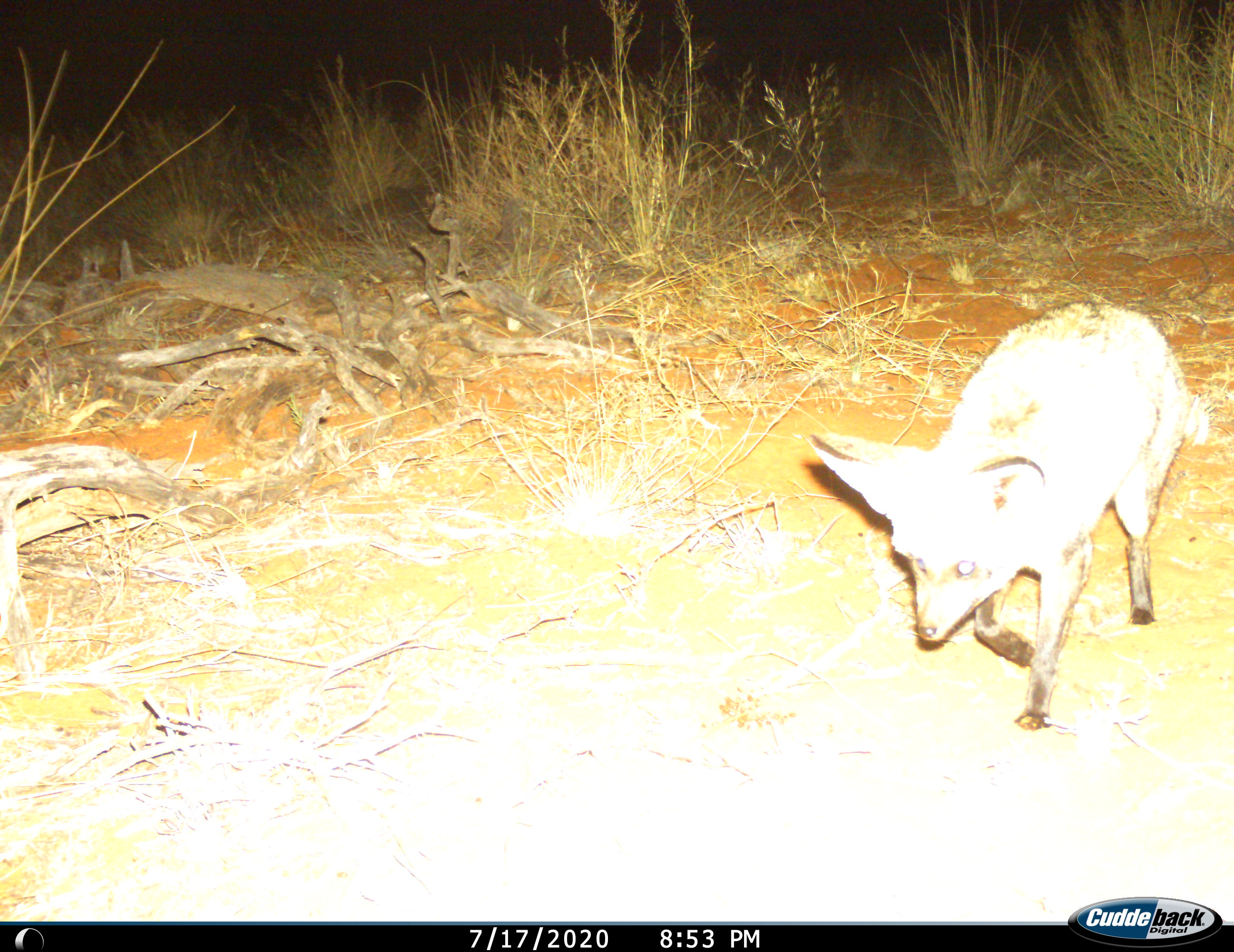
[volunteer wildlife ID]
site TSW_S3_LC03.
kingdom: Animalia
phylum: Chordata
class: Mammalia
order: Carnivora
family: Canidae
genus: Otocyon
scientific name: Otocyon megalotis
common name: bat-eared fox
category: foxbateared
Foxbateared (bat-eared fox) (Otocyon megalotis), count 1. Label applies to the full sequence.